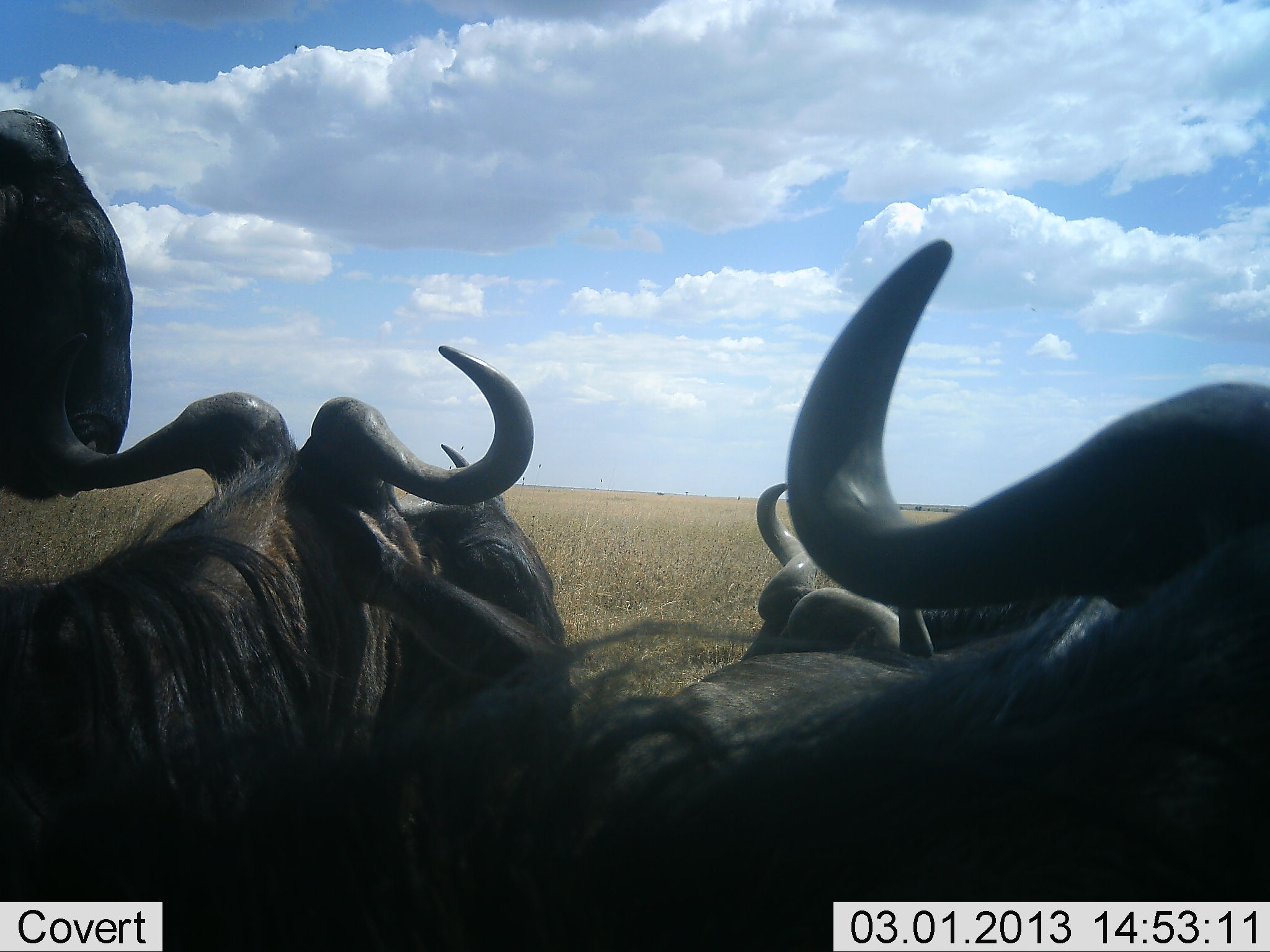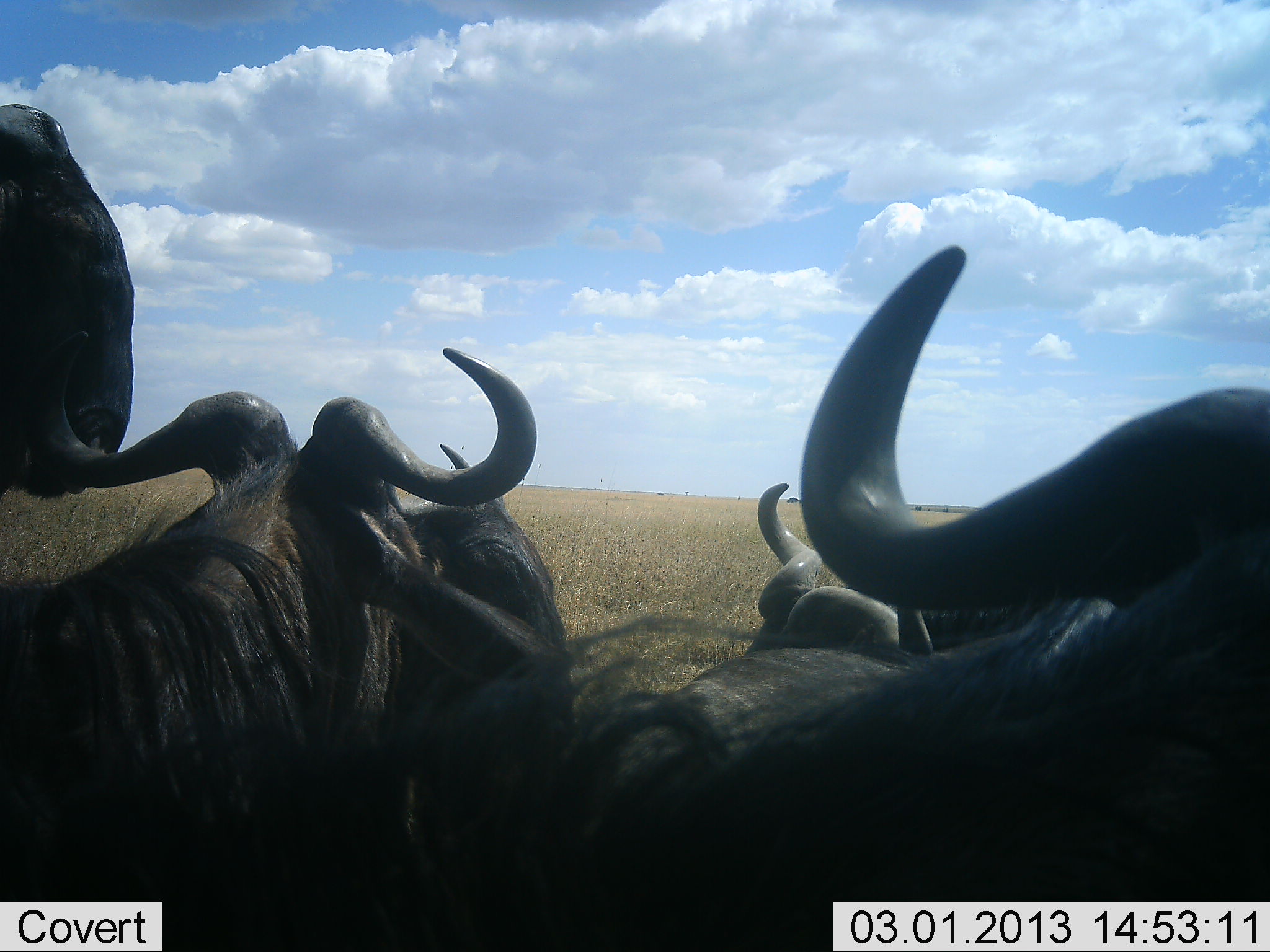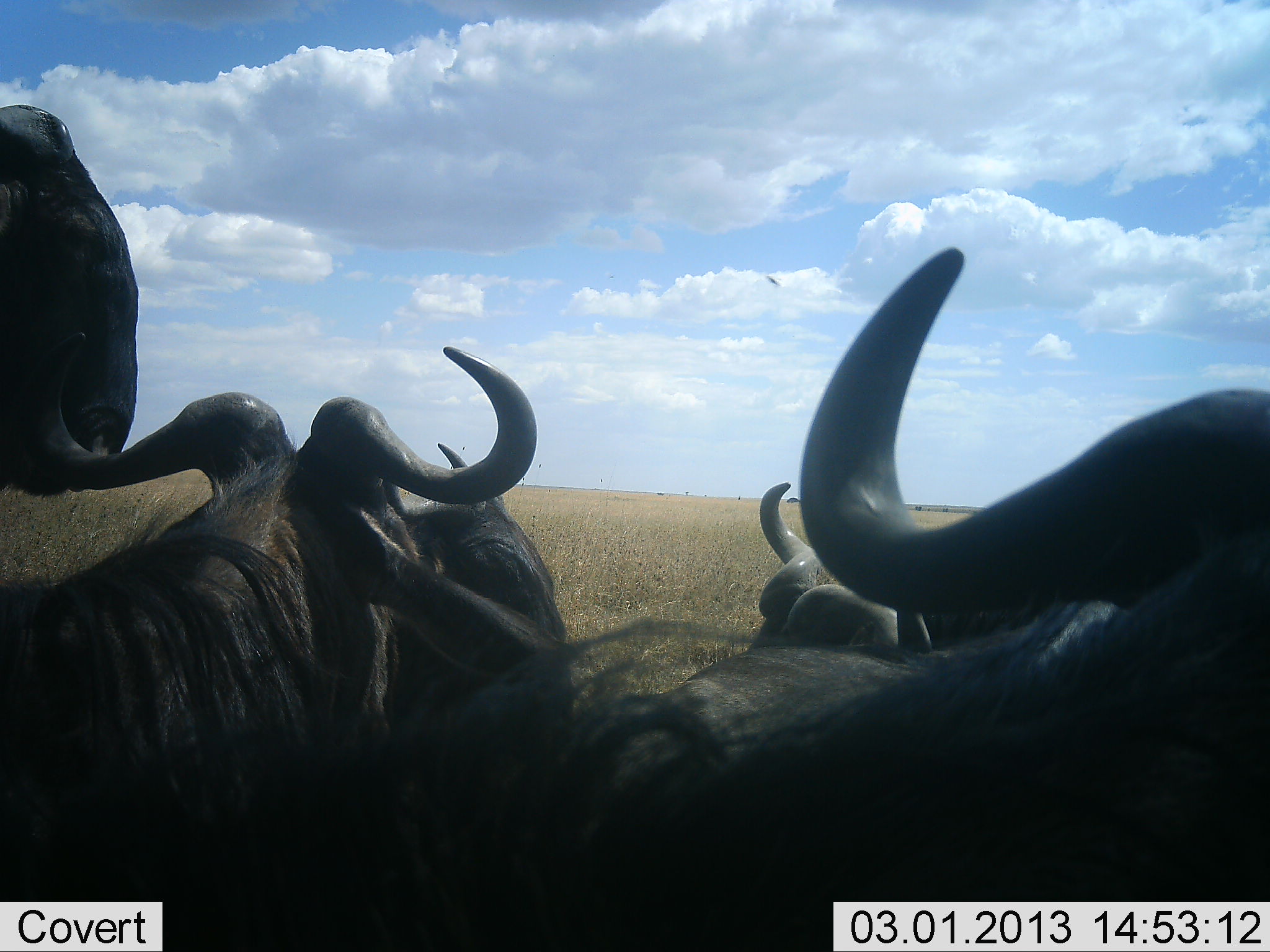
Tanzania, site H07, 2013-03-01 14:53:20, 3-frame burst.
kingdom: Animalia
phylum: Chordata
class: Mammalia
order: Artiodactyla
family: Bovidae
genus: Connochaetes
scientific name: Connochaetes taurinus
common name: blue wildebeest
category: wildebeest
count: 5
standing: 71%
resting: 53%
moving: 6%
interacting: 3%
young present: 0%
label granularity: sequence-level